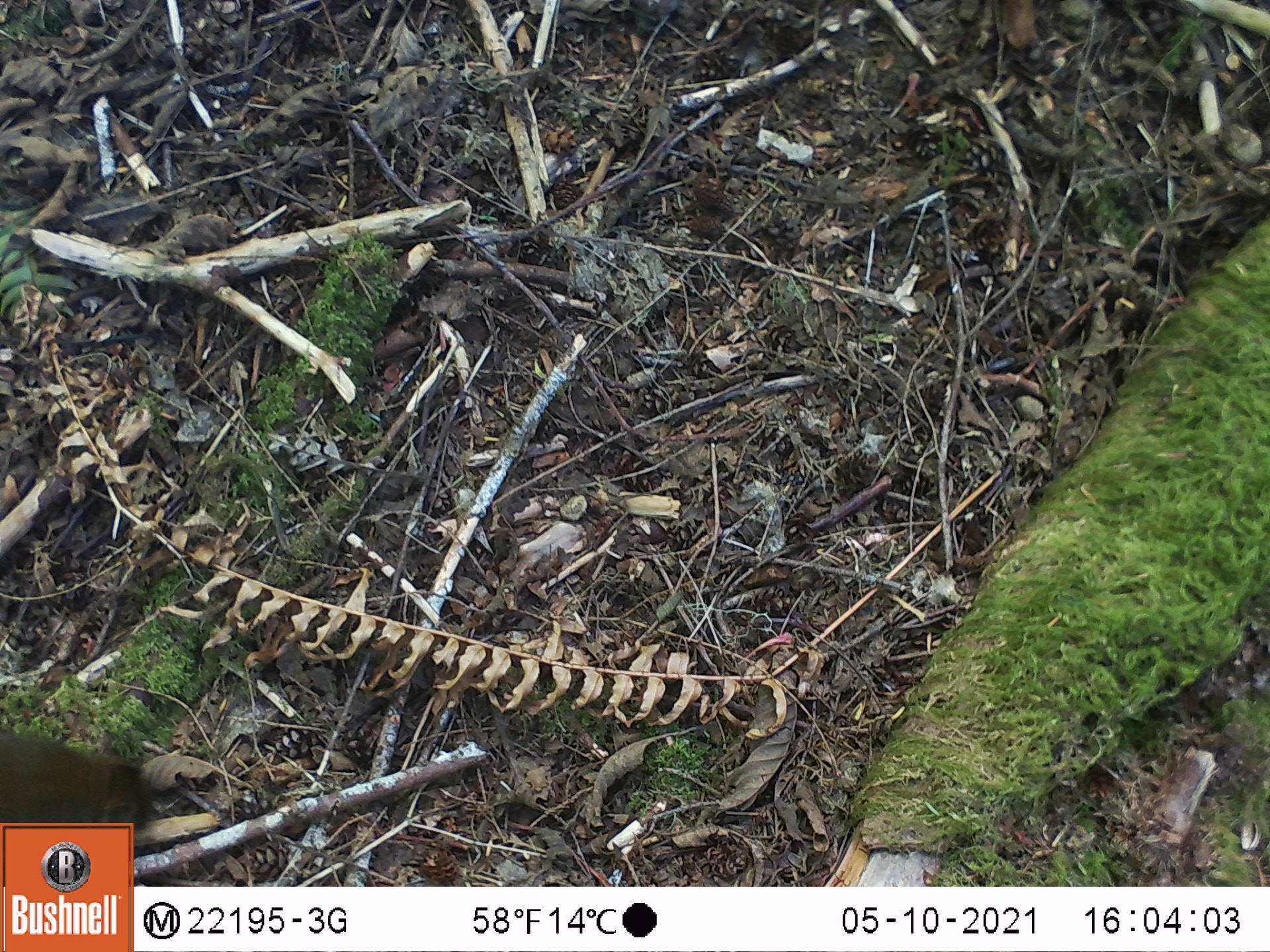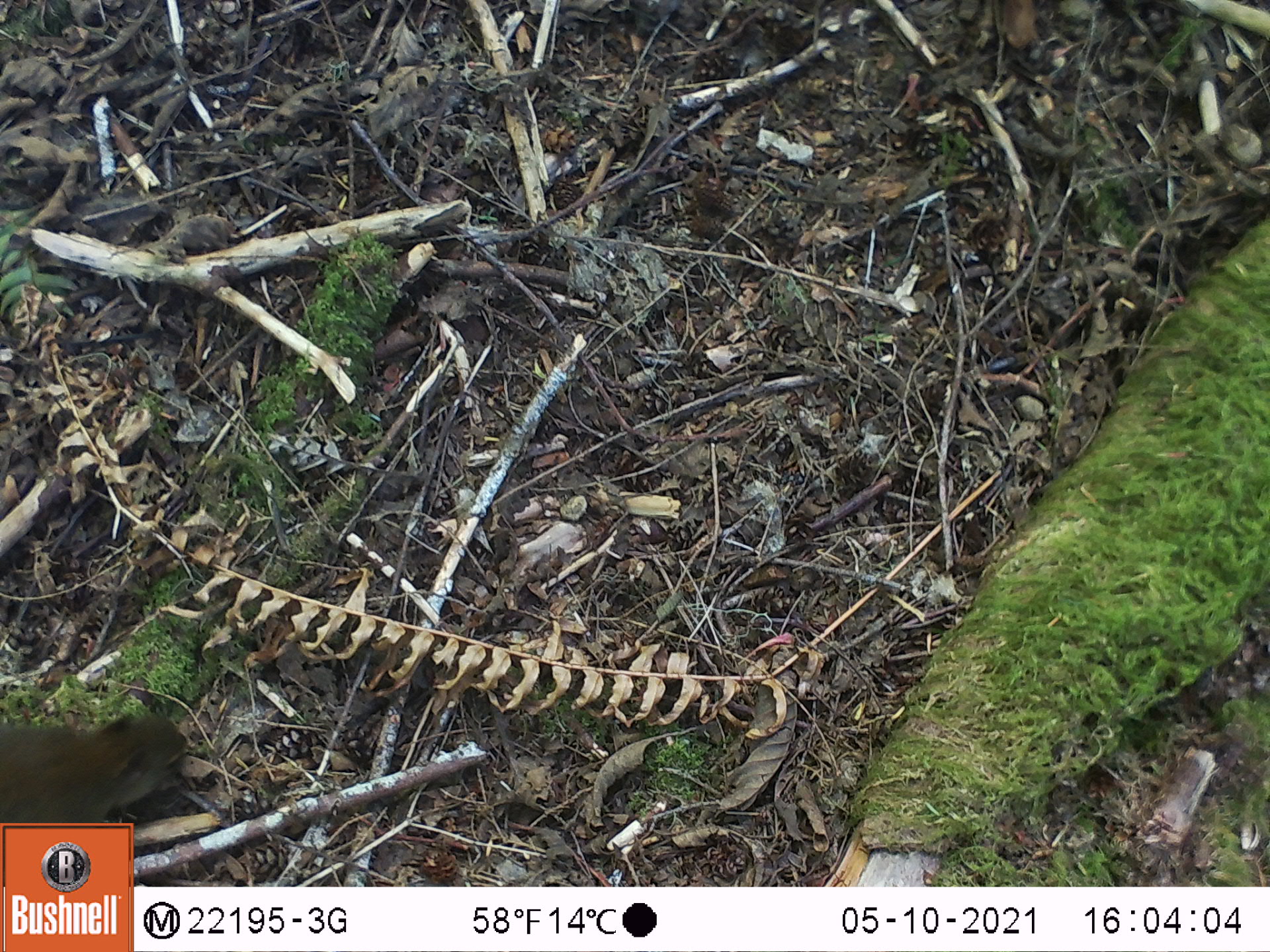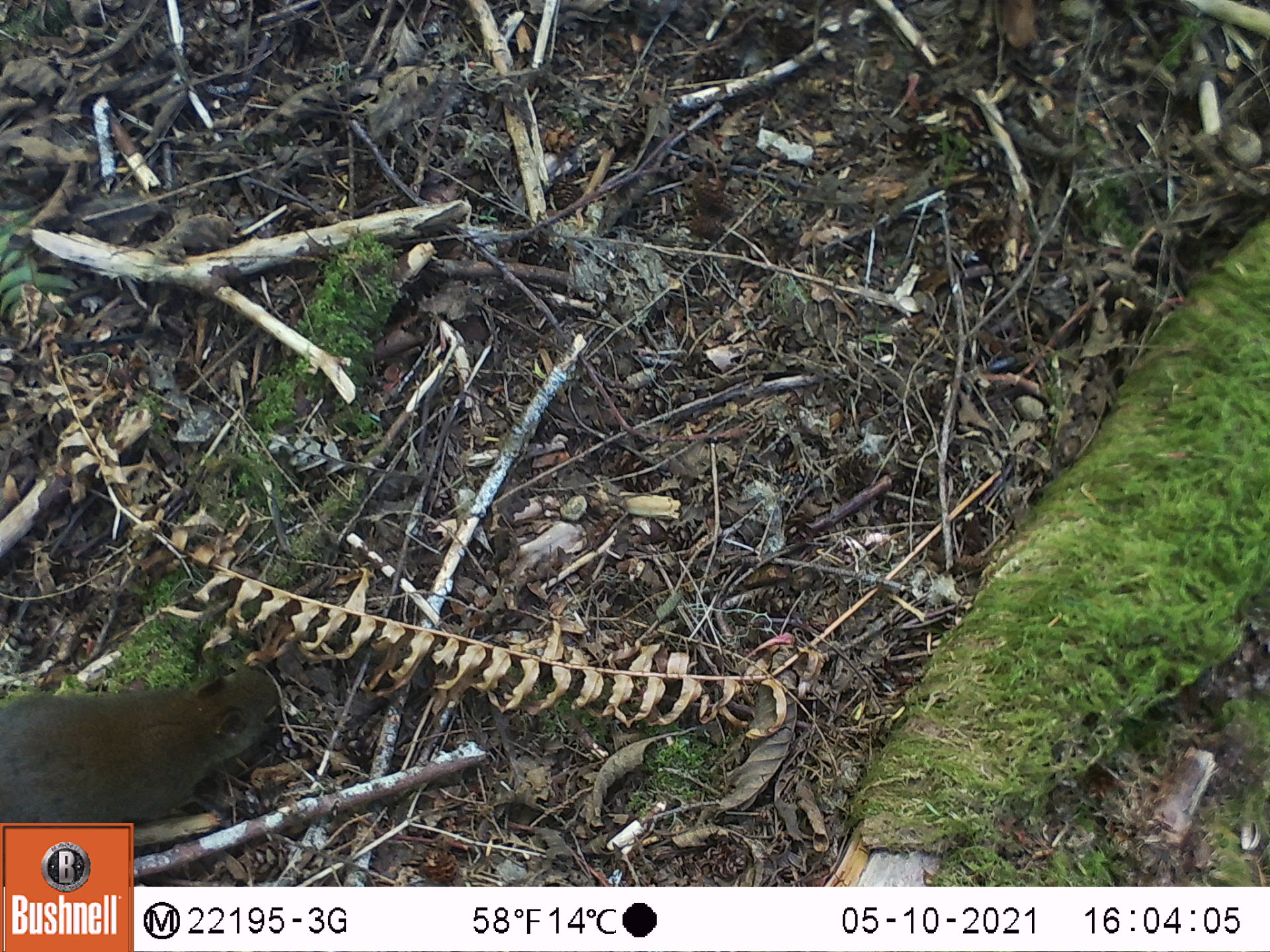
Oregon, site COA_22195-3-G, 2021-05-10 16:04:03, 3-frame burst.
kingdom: Animalia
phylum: Chordata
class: Mammalia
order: Rodentia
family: Sciuridae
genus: Tamiasciurus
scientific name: Tamiasciurus douglasii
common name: douglas squirrel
Douglas squirrel (Tamiasciurus douglasii).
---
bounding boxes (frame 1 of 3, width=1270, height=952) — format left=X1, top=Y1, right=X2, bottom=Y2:
douglas squirrel: left=0, top=711, right=166, bottom=819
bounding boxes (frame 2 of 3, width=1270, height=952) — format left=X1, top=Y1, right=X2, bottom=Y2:
douglas squirrel: left=1, top=692, right=206, bottom=821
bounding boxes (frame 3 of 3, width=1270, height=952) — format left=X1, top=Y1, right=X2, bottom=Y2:
douglas squirrel: left=0, top=647, right=292, bottom=821